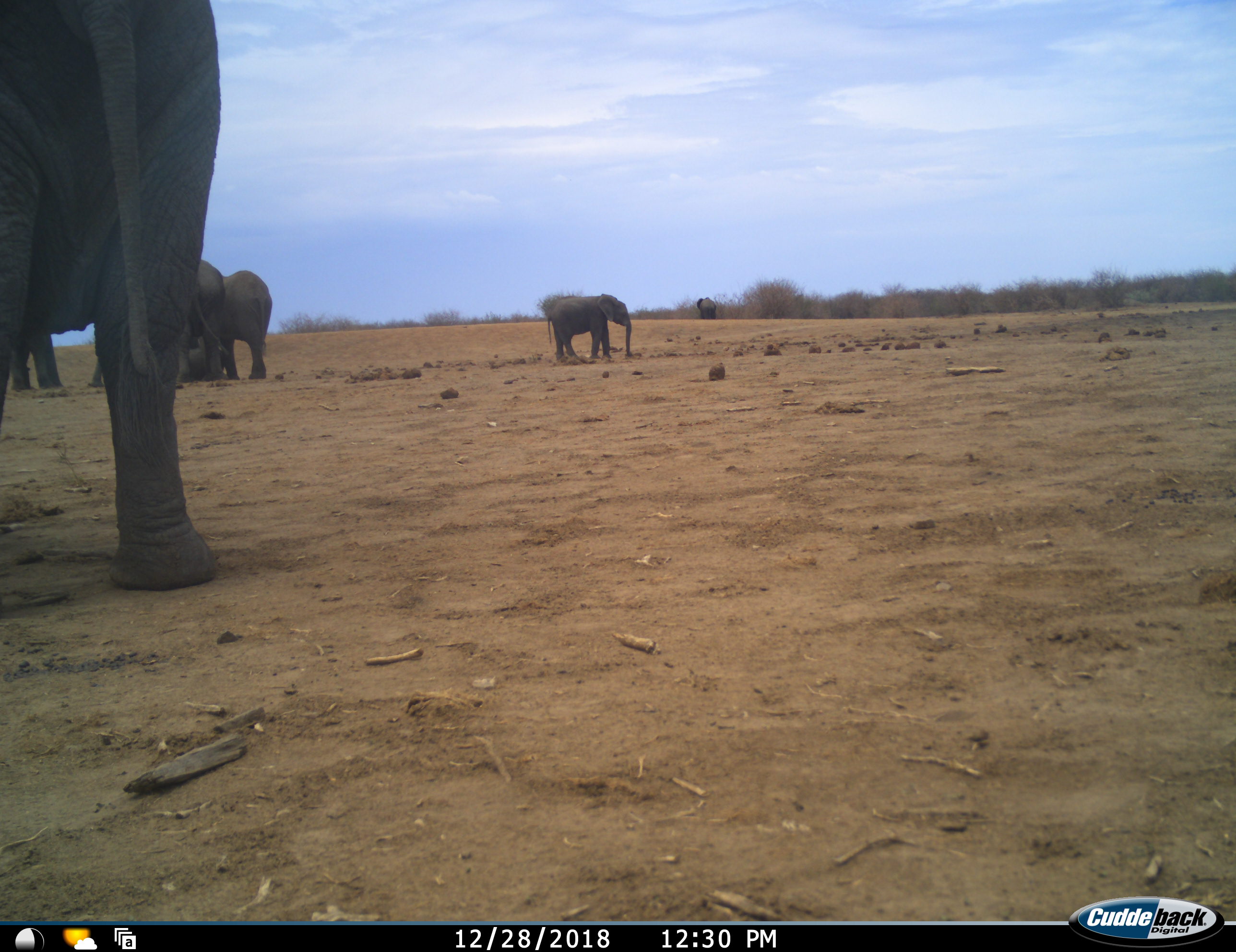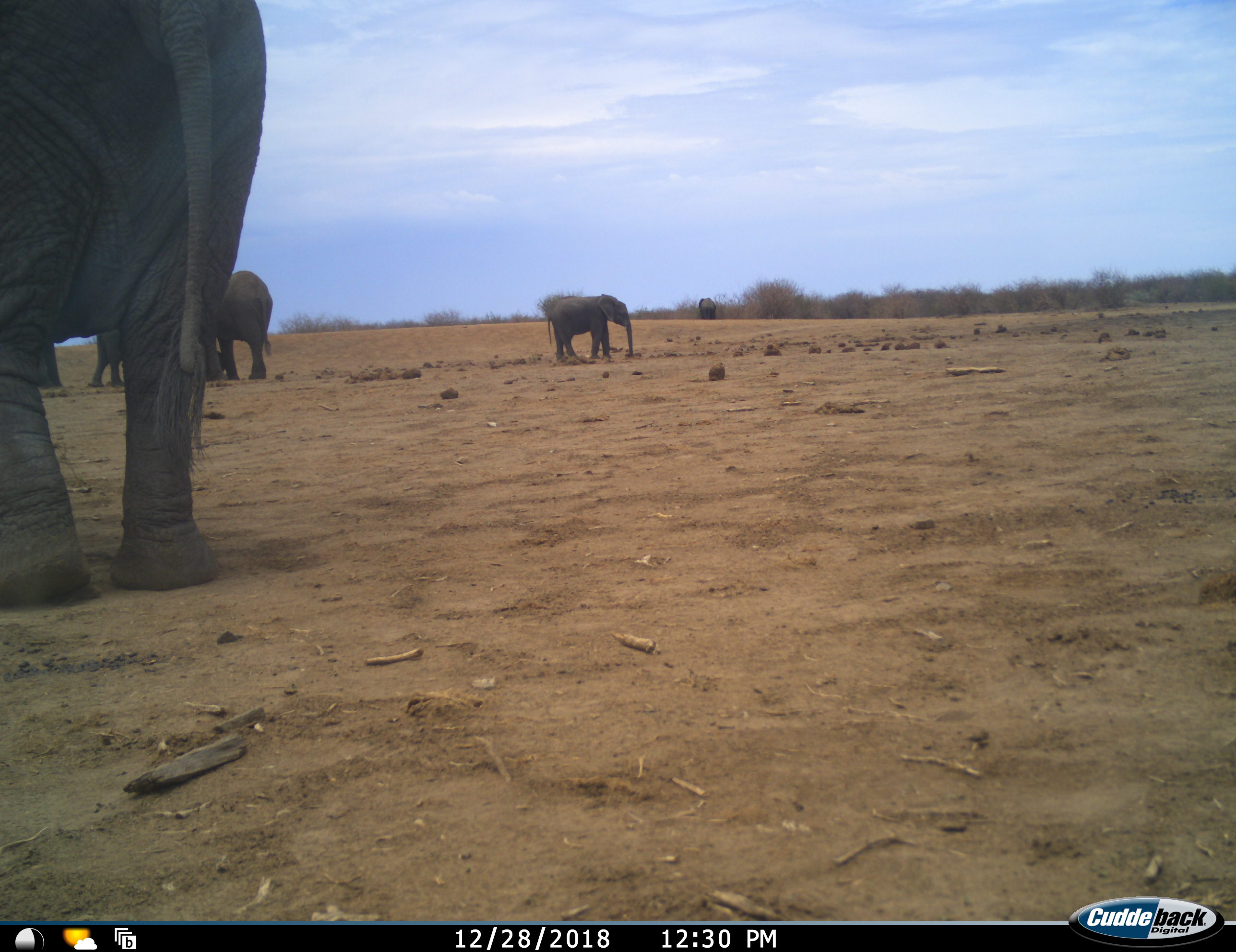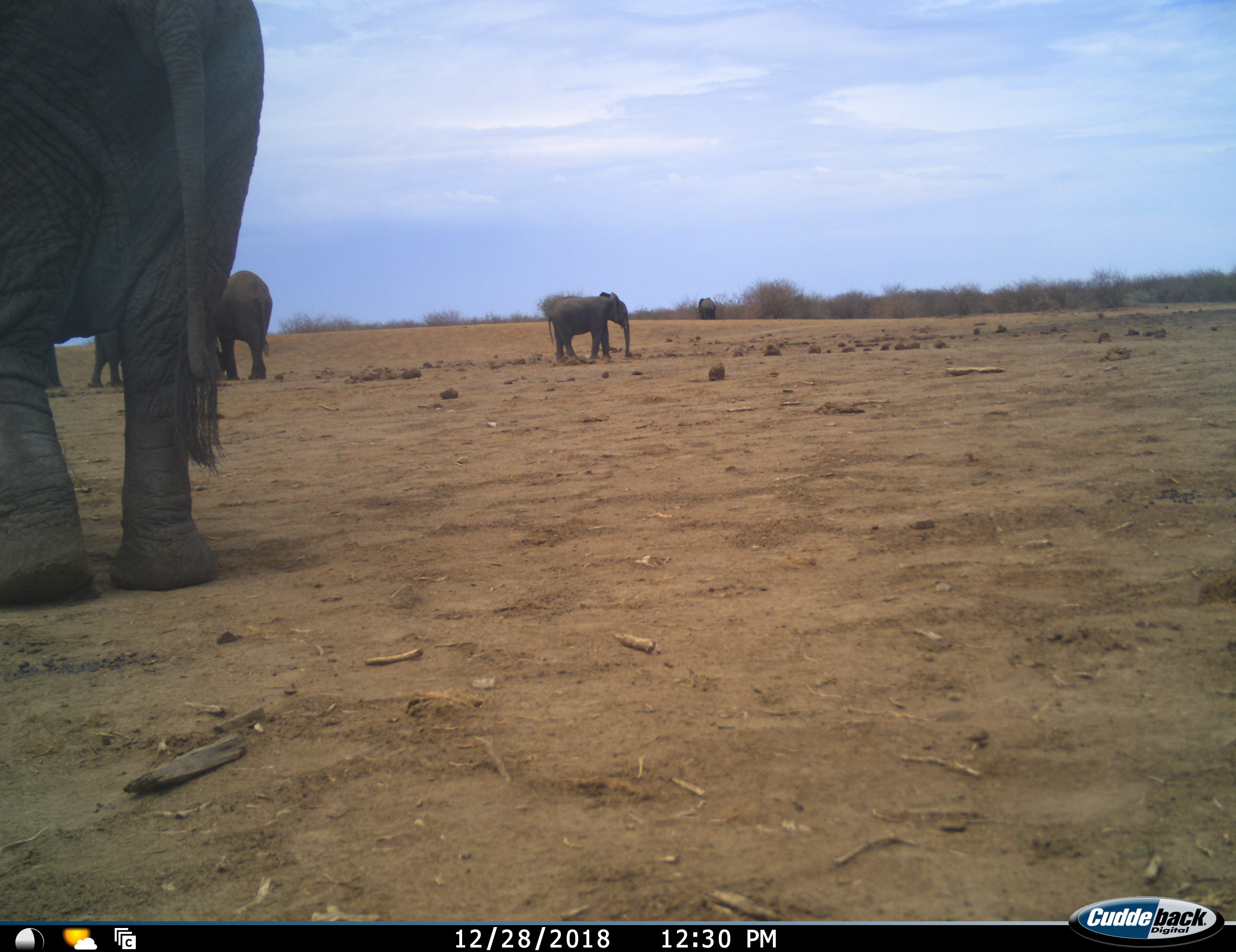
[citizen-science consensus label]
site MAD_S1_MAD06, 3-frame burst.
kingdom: Animalia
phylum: Chordata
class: Mammalia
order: Proboscidea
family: Elephantidae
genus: Loxodonta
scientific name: Loxodonta africana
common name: african bush elephant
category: elephant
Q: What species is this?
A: Elephant (african bush elephant) (Loxodonta africana).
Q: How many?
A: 6.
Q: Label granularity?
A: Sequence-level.